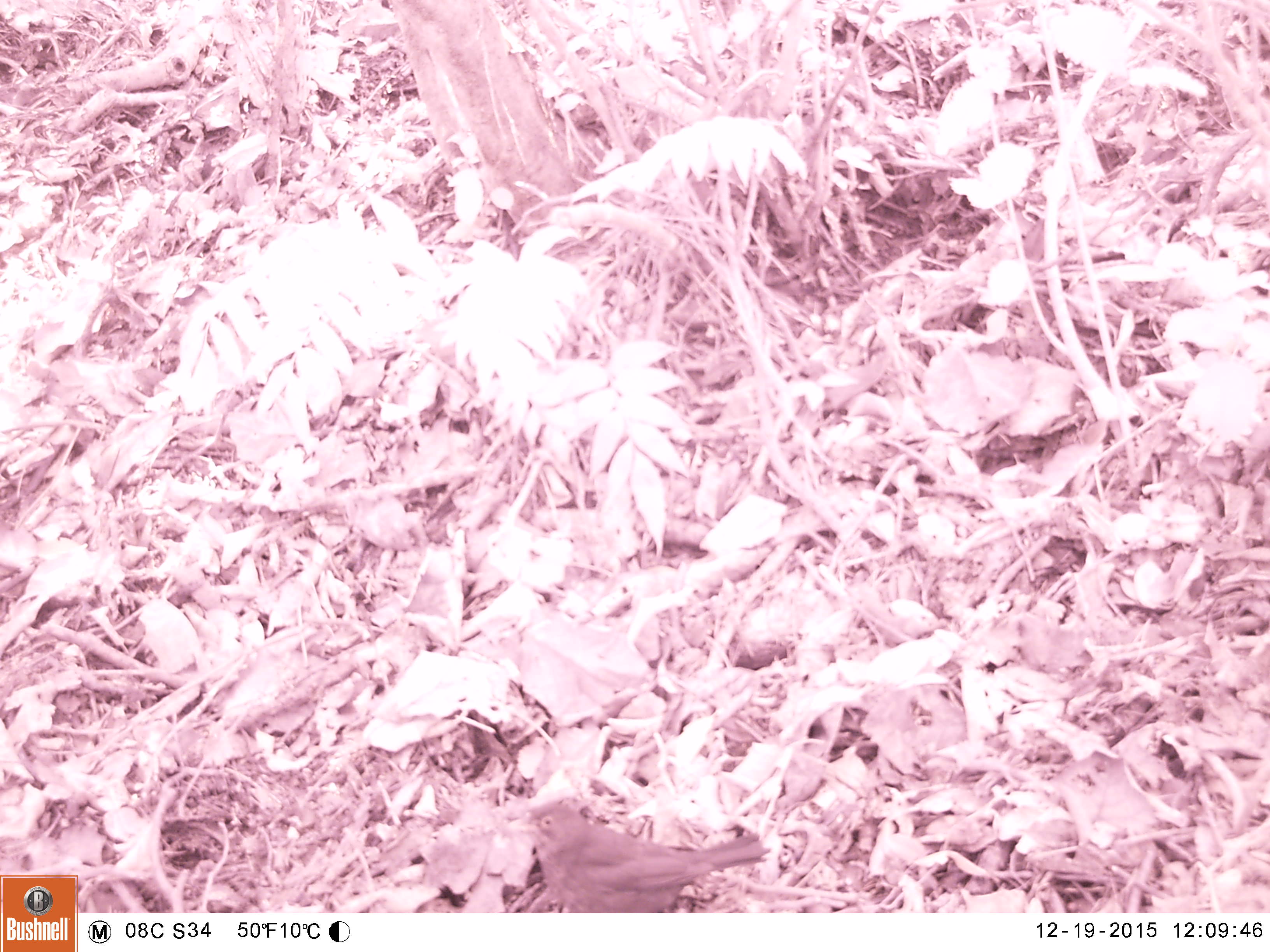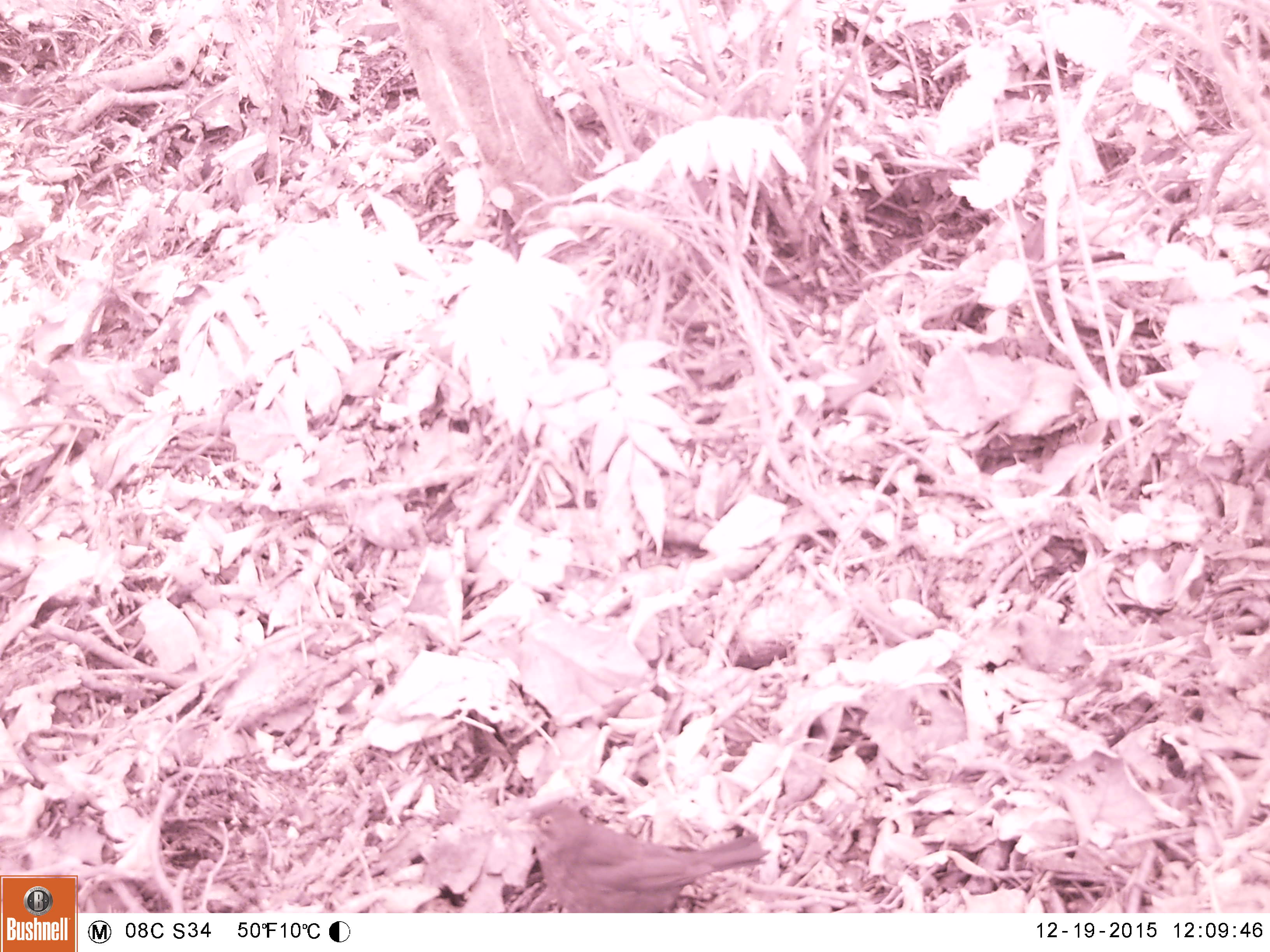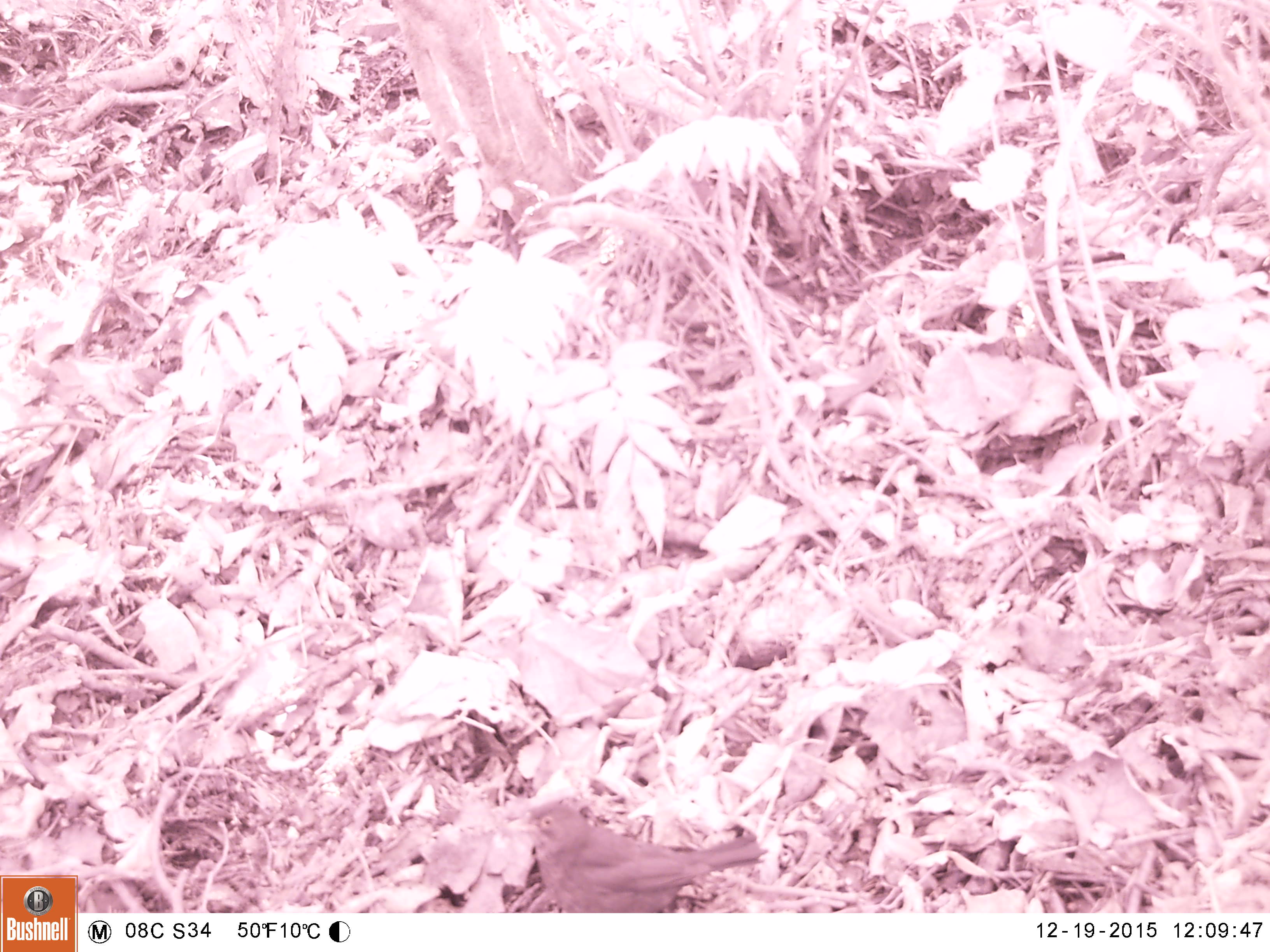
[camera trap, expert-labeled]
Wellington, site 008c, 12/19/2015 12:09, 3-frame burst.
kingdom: Animalia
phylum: Chordata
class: Aves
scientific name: Aves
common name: bird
Bird (Aves).